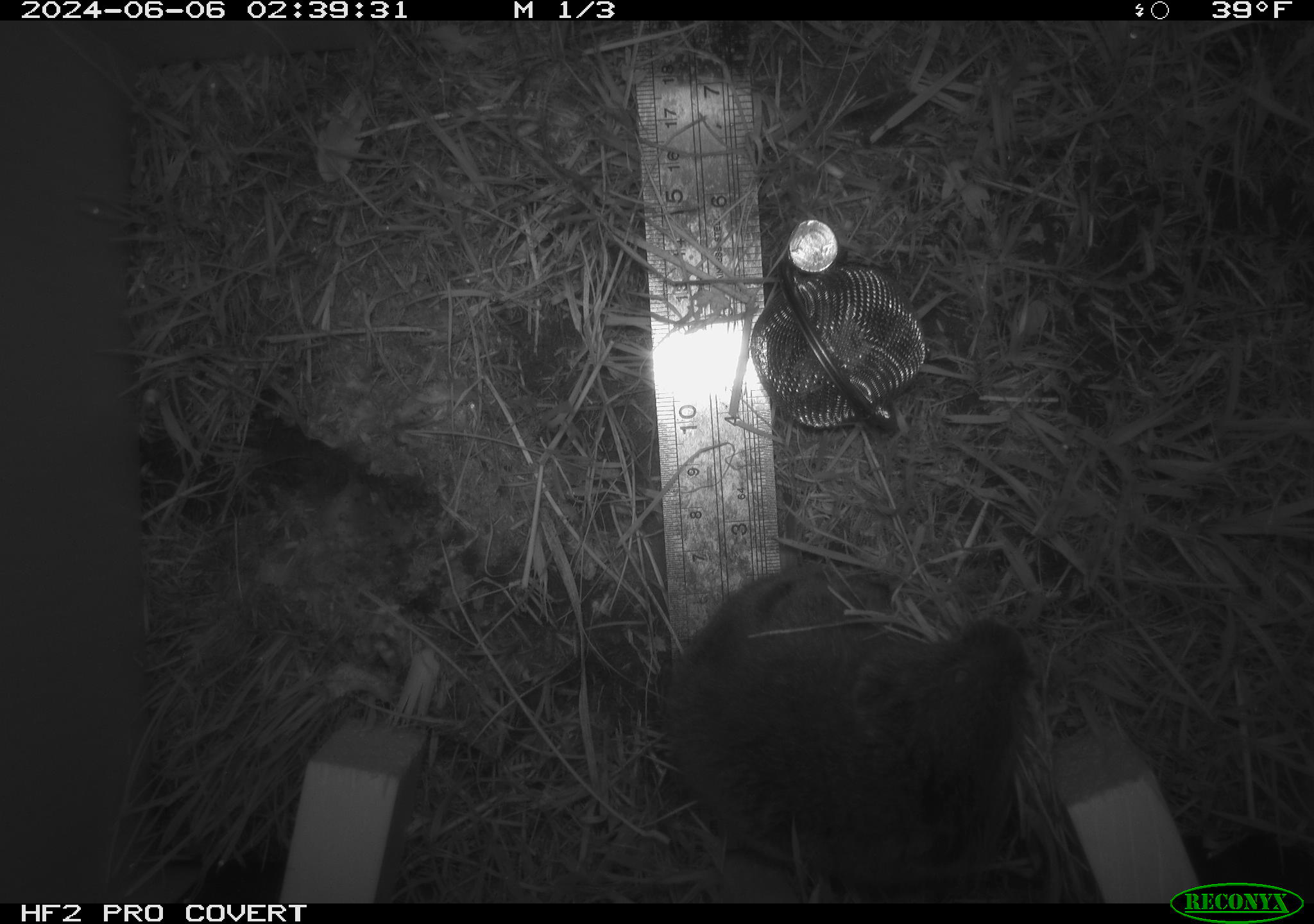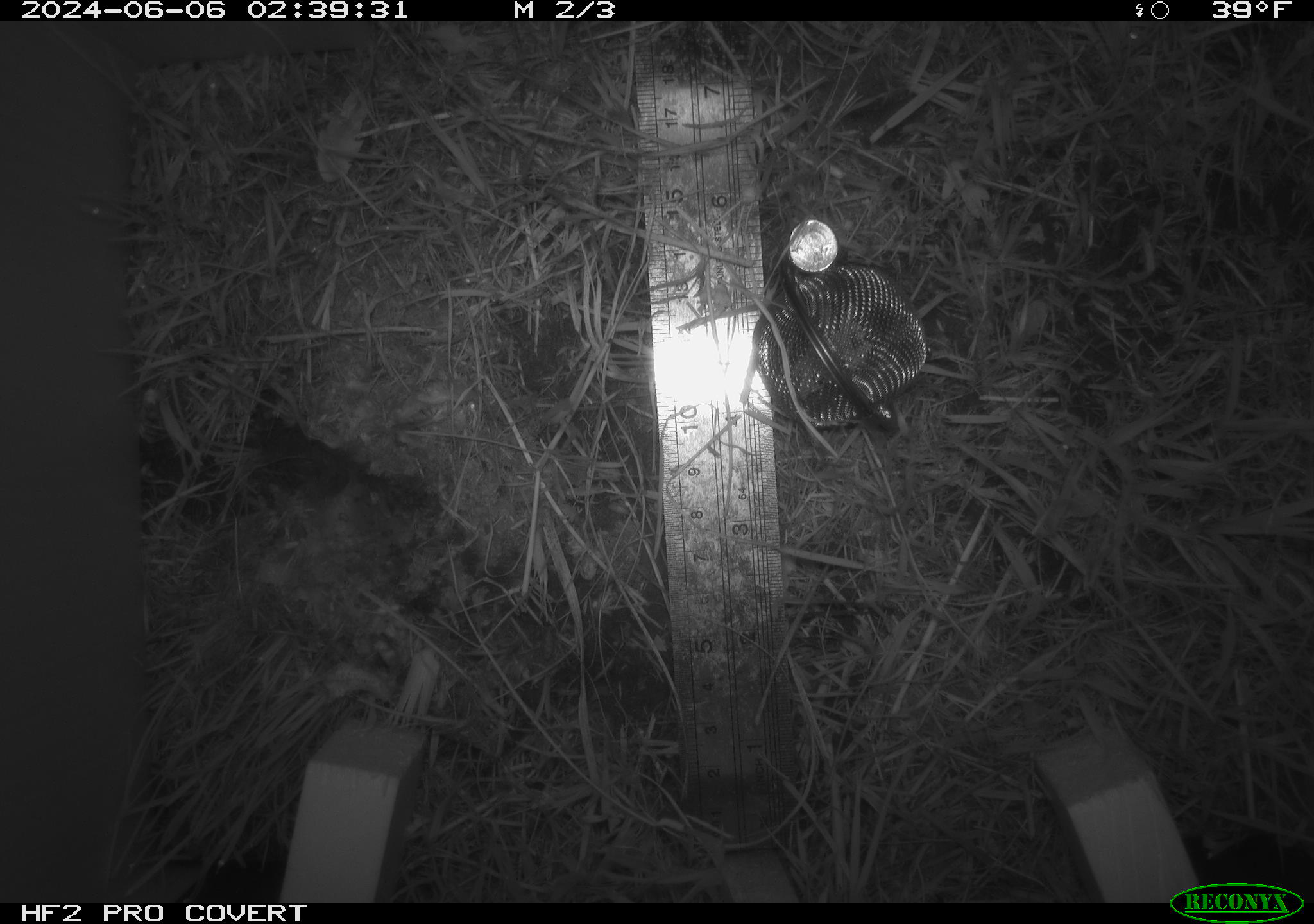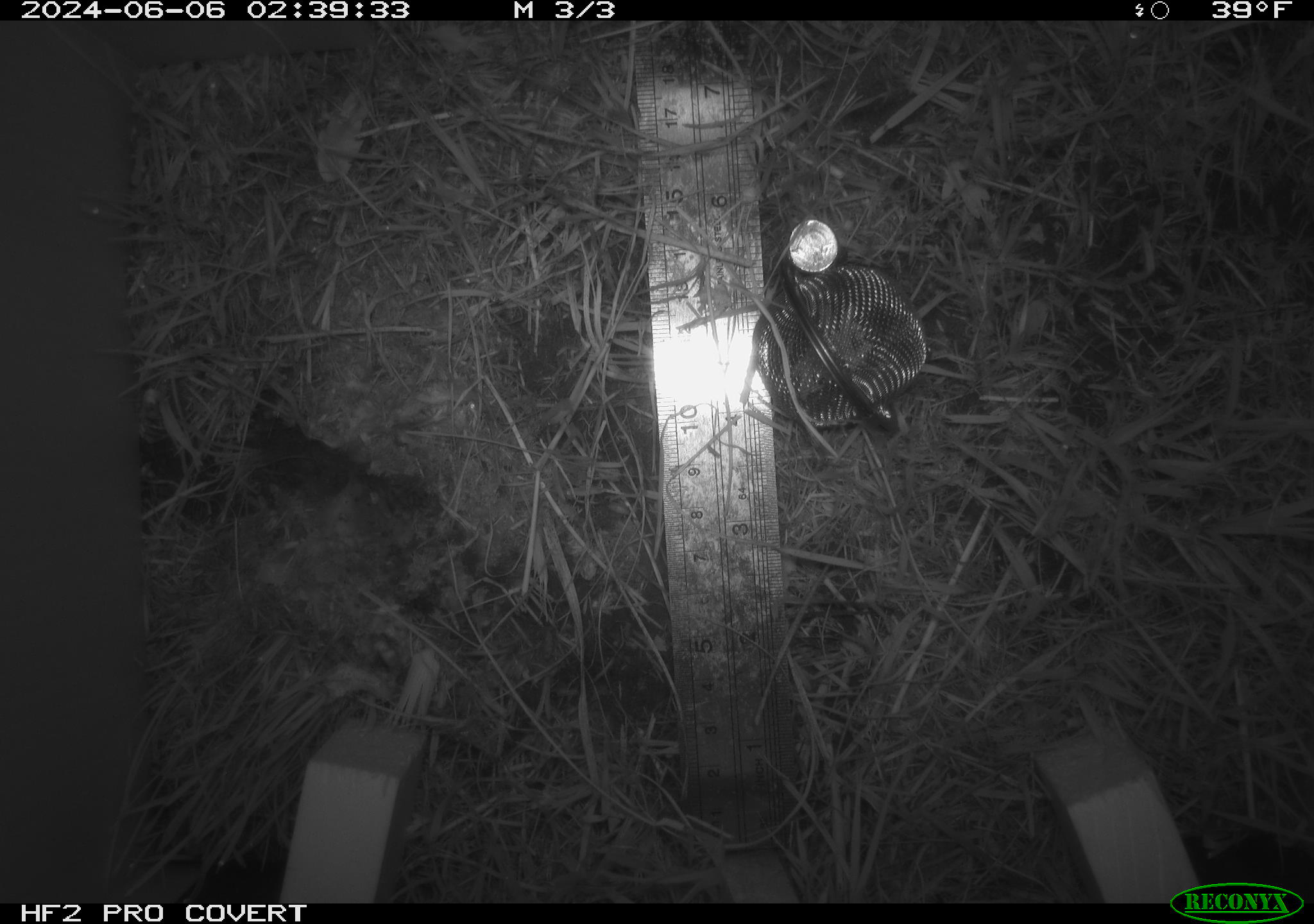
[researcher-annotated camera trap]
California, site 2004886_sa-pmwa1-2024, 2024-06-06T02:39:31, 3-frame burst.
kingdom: Animalia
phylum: Chordata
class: Mammalia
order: Rodentia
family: Cricetidae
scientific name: Arvicolinae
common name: voles, lemmings, and muskrats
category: arvicolinae subfamily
Arvicolinae subfamily (voles, lemmings, and muskrats) (Arvicolinae).